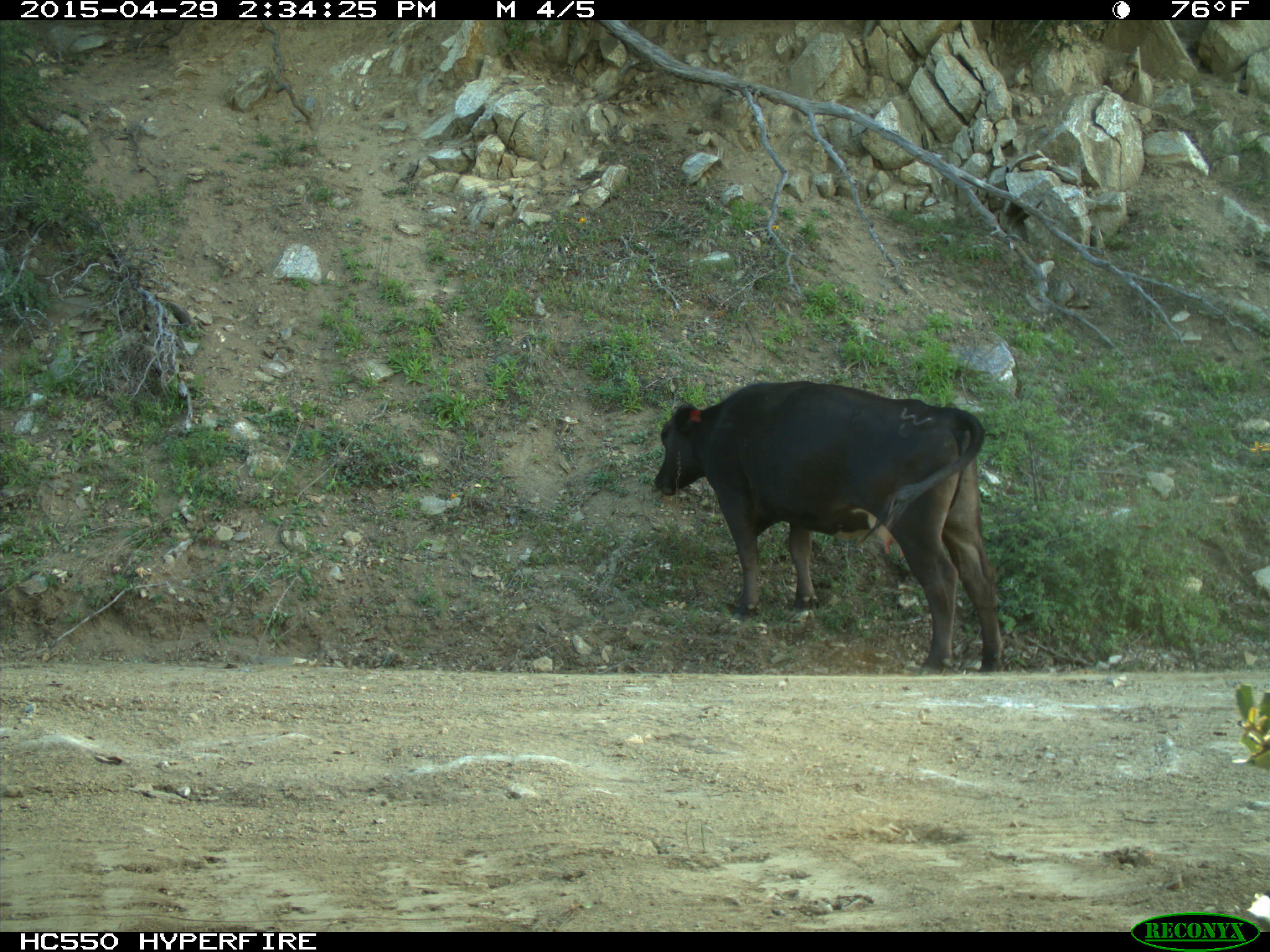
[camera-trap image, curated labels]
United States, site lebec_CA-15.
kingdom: Animalia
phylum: Chordata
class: Mammalia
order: Artiodactyla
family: Bovidae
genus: Bos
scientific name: Bos taurus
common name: domestic cow